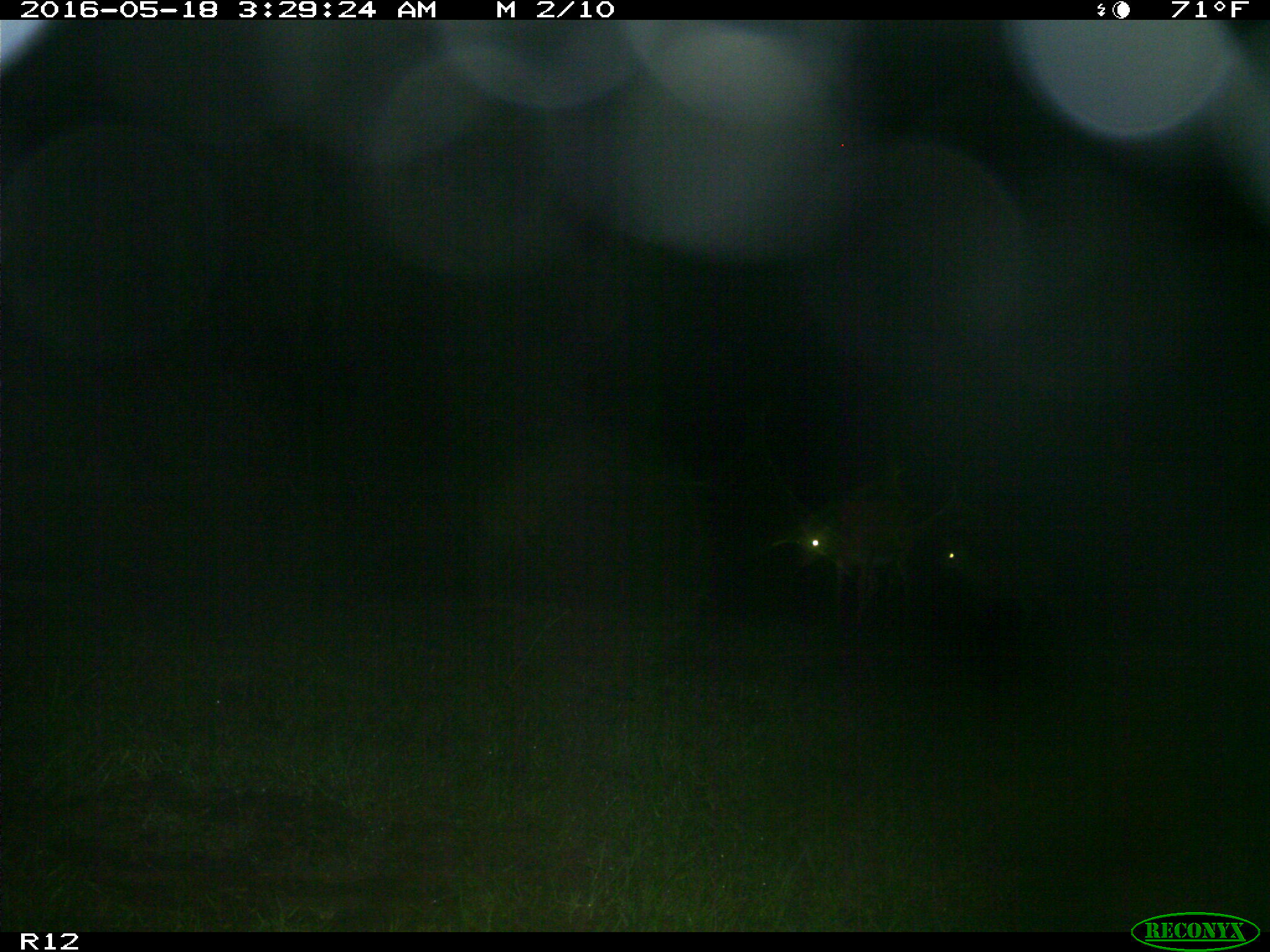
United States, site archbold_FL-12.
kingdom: Animalia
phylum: Chordata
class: Mammalia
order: Artiodactyla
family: Cervidae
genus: Odocoileus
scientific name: Odocoileus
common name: deer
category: unidentified deer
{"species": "unidentified deer (deer) (Odocoileus)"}